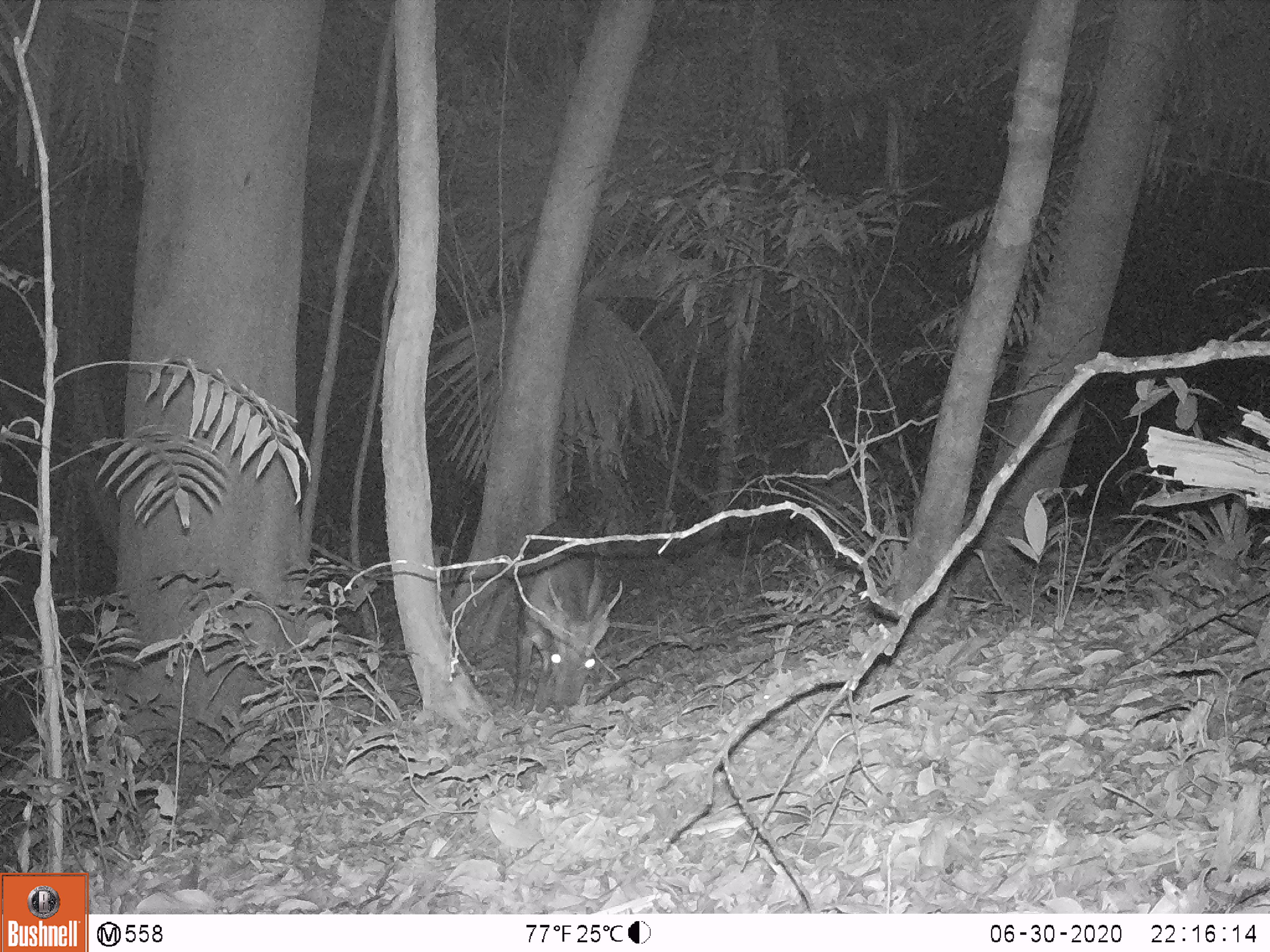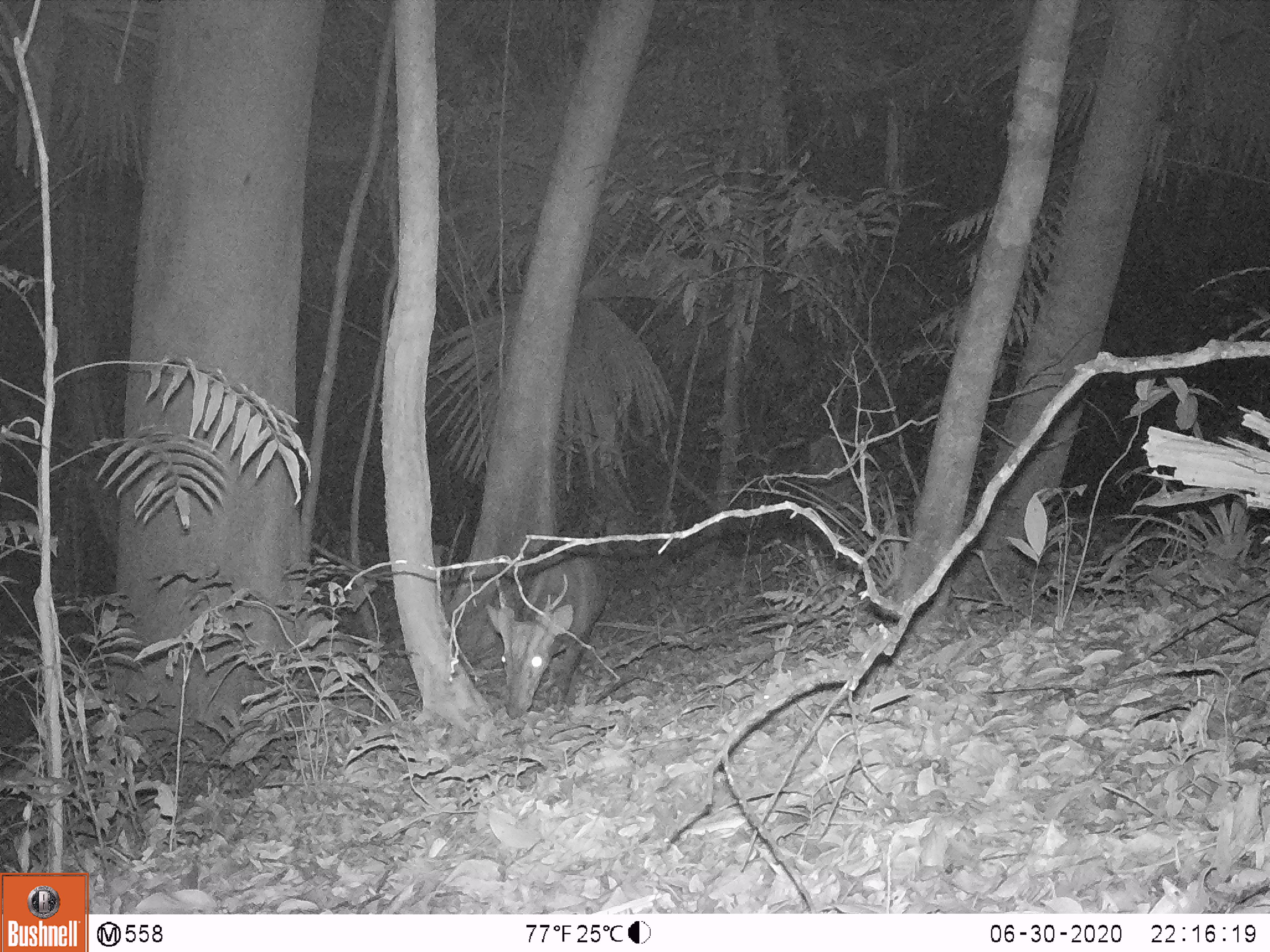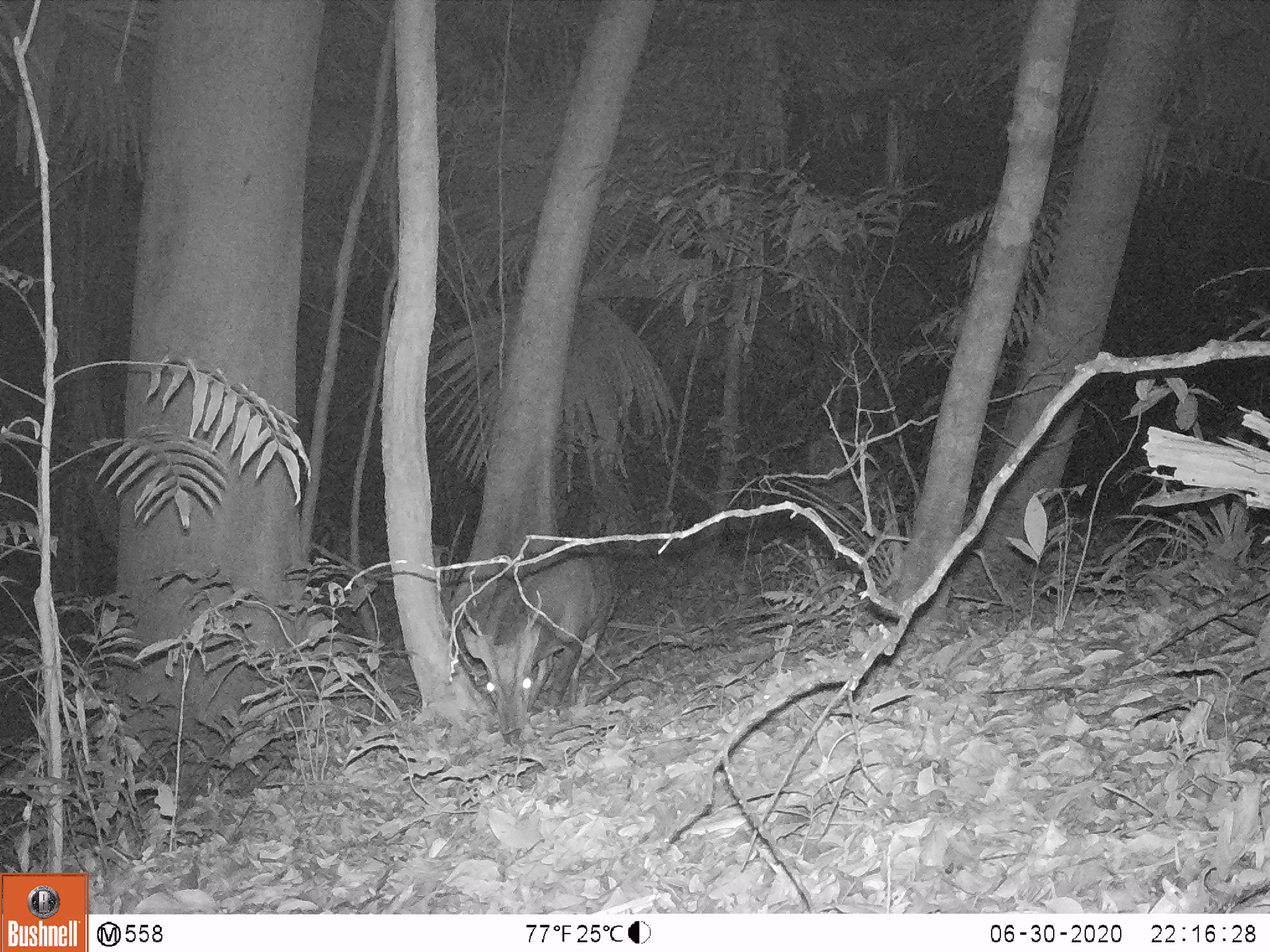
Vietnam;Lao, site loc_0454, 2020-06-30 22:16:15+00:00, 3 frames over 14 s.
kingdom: Animalia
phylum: Chordata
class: Mammalia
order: Artiodactyla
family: Cervidae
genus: Muntiacus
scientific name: Muntiacus vuquangensis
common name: large-antlered muntjac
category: large antlered muntjac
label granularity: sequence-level